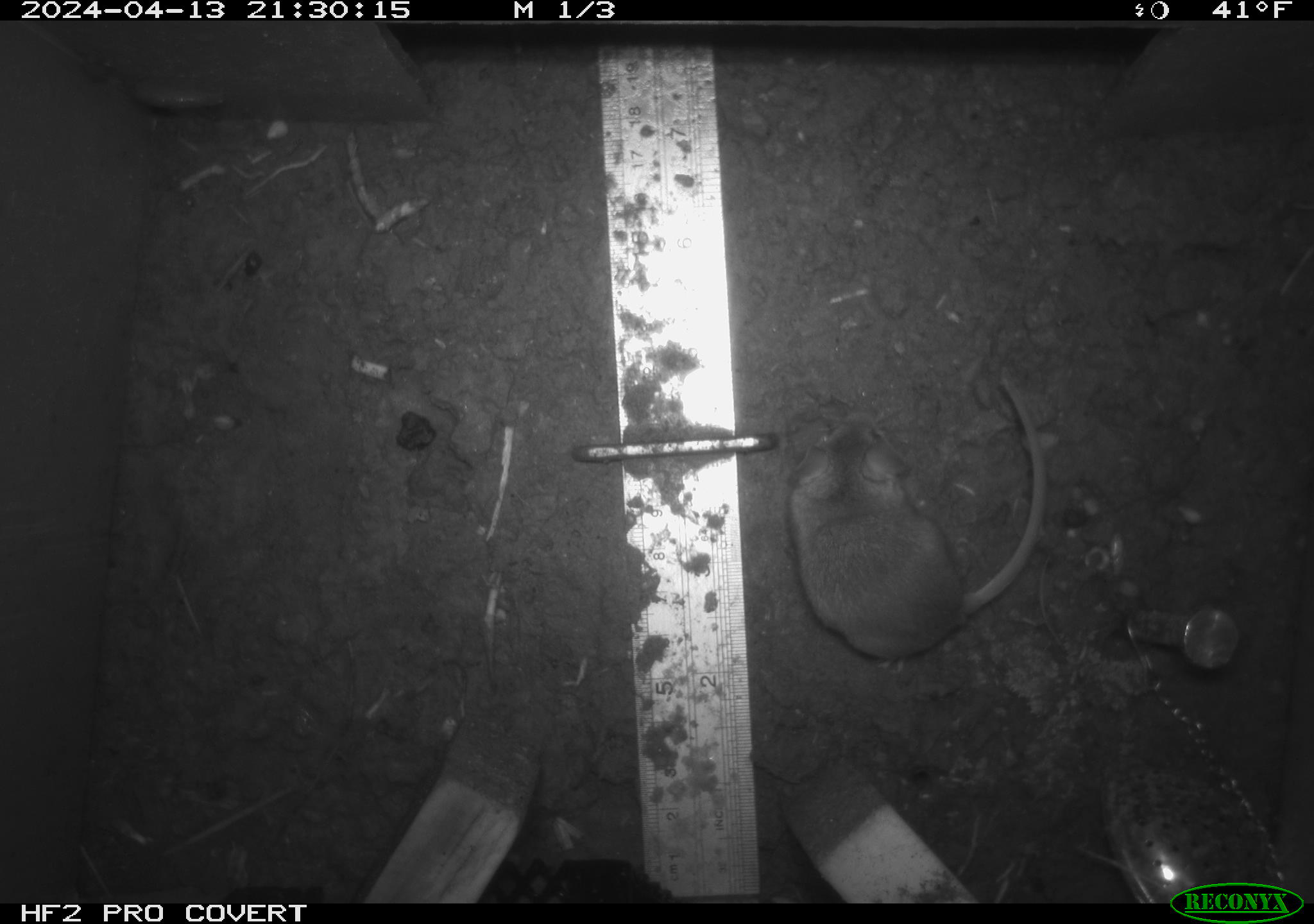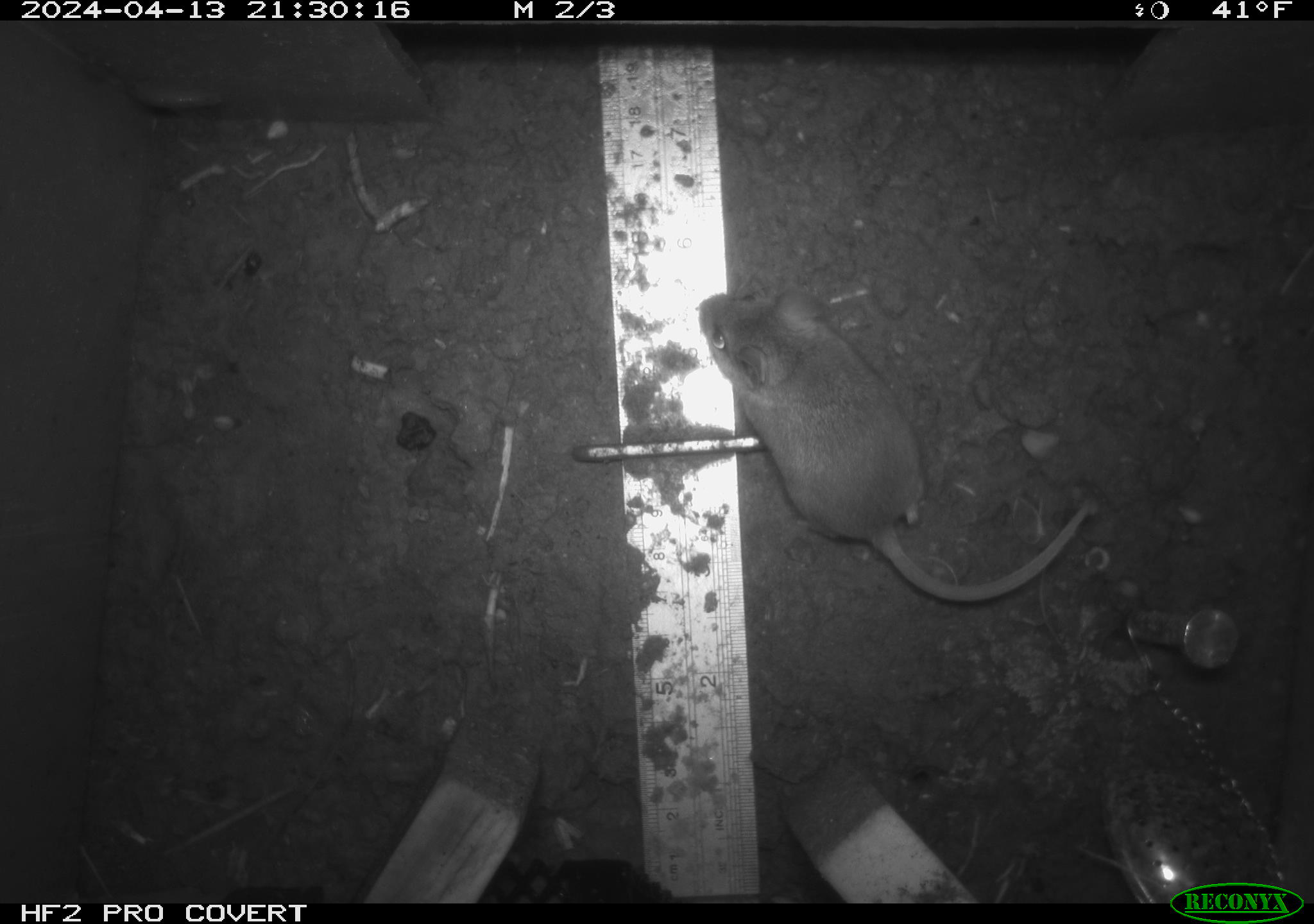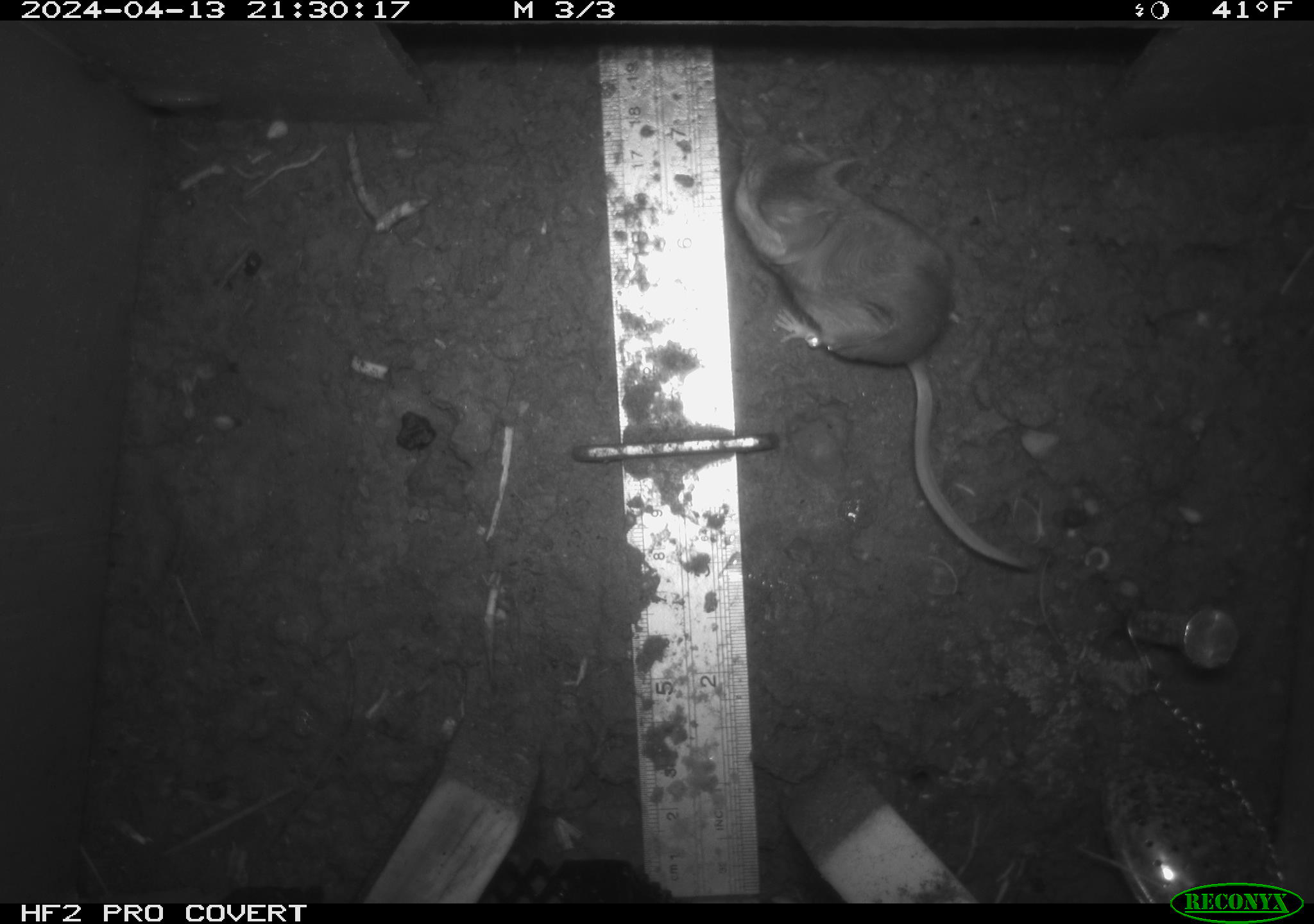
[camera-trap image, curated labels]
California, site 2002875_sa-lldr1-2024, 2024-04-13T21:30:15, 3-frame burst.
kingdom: Animalia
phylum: Chordata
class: Mammalia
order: Rodentia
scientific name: Rodentia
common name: rodent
Rodent (Rodentia).